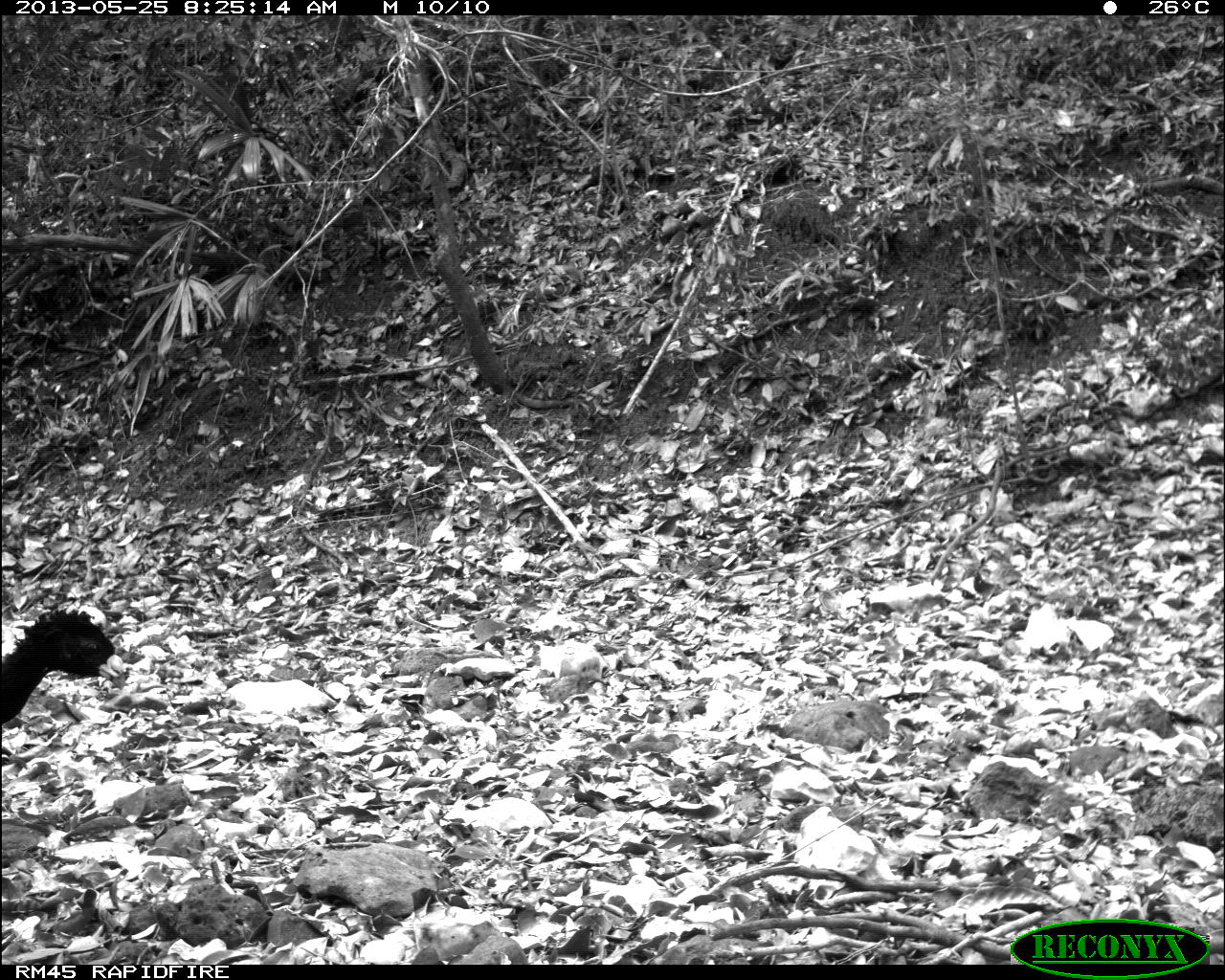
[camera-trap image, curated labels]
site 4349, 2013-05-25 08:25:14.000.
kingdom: Animalia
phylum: Chordata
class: Aves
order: Galliformes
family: Cracidae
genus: Crax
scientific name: Crax rubra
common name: great curassow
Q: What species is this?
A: Crax rubra (great curassow).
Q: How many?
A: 2.